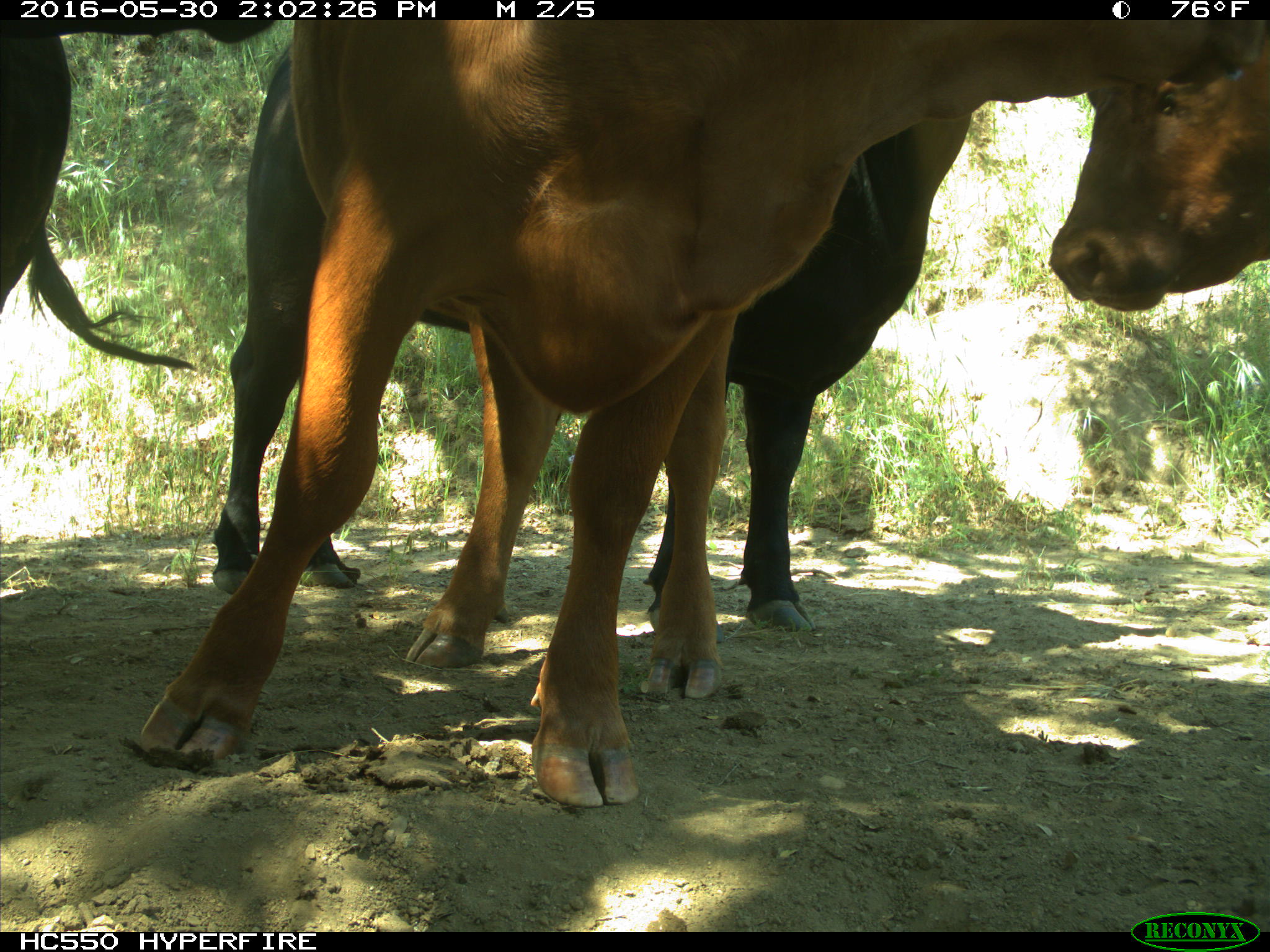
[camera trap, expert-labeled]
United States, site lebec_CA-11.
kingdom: Animalia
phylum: Chordata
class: Mammalia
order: Artiodactyla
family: Bovidae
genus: Bos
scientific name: Bos taurus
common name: domestic cow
Bos taurus (domestic cow).